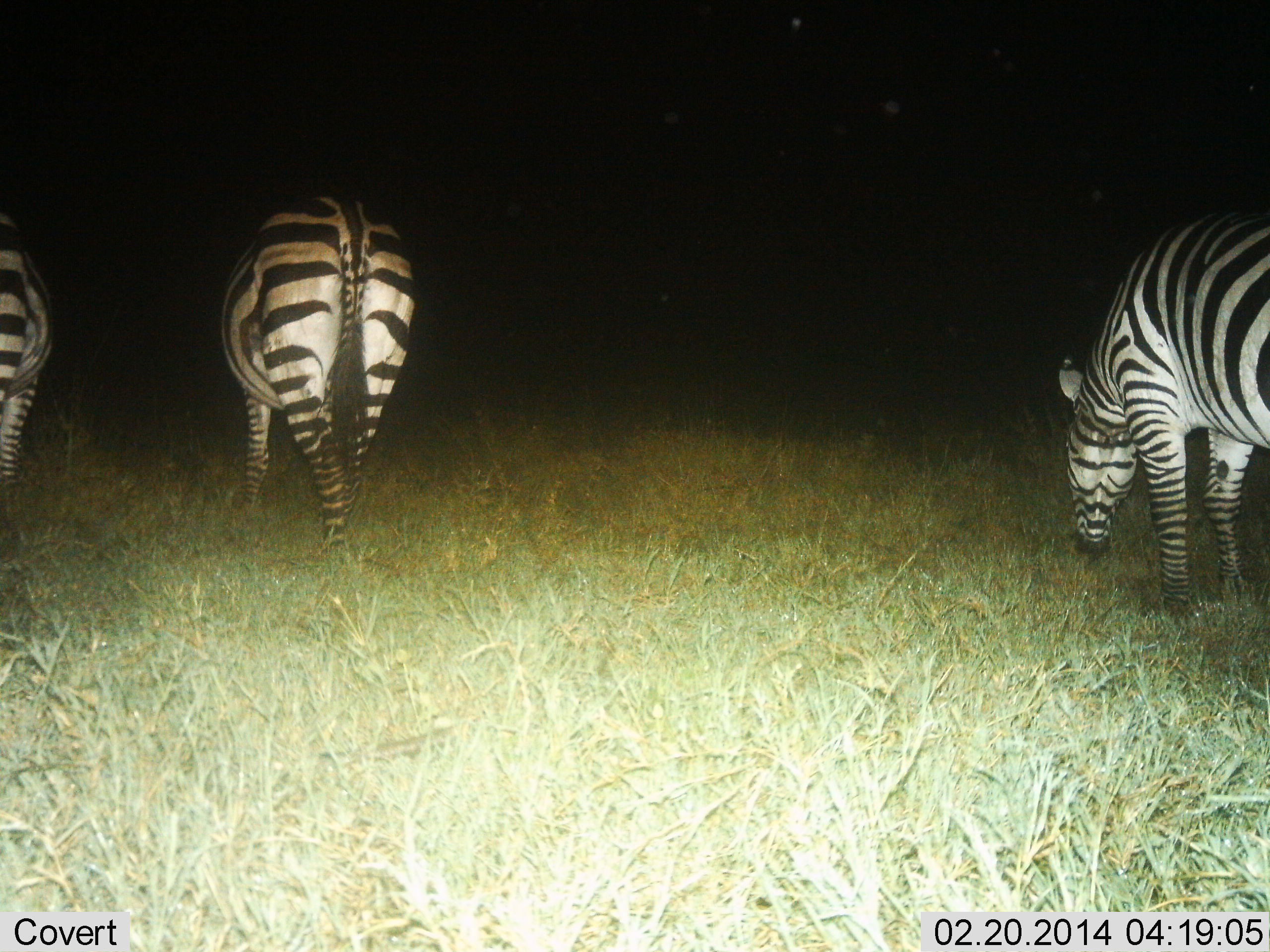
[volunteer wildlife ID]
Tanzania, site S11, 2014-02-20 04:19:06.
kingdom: Animalia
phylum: Chordata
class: Mammalia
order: Perissodactyla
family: Equidae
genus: Equus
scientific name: Equus quagga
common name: plains zebra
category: zebra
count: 3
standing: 20%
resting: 0%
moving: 10%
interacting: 0%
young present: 0%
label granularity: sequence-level